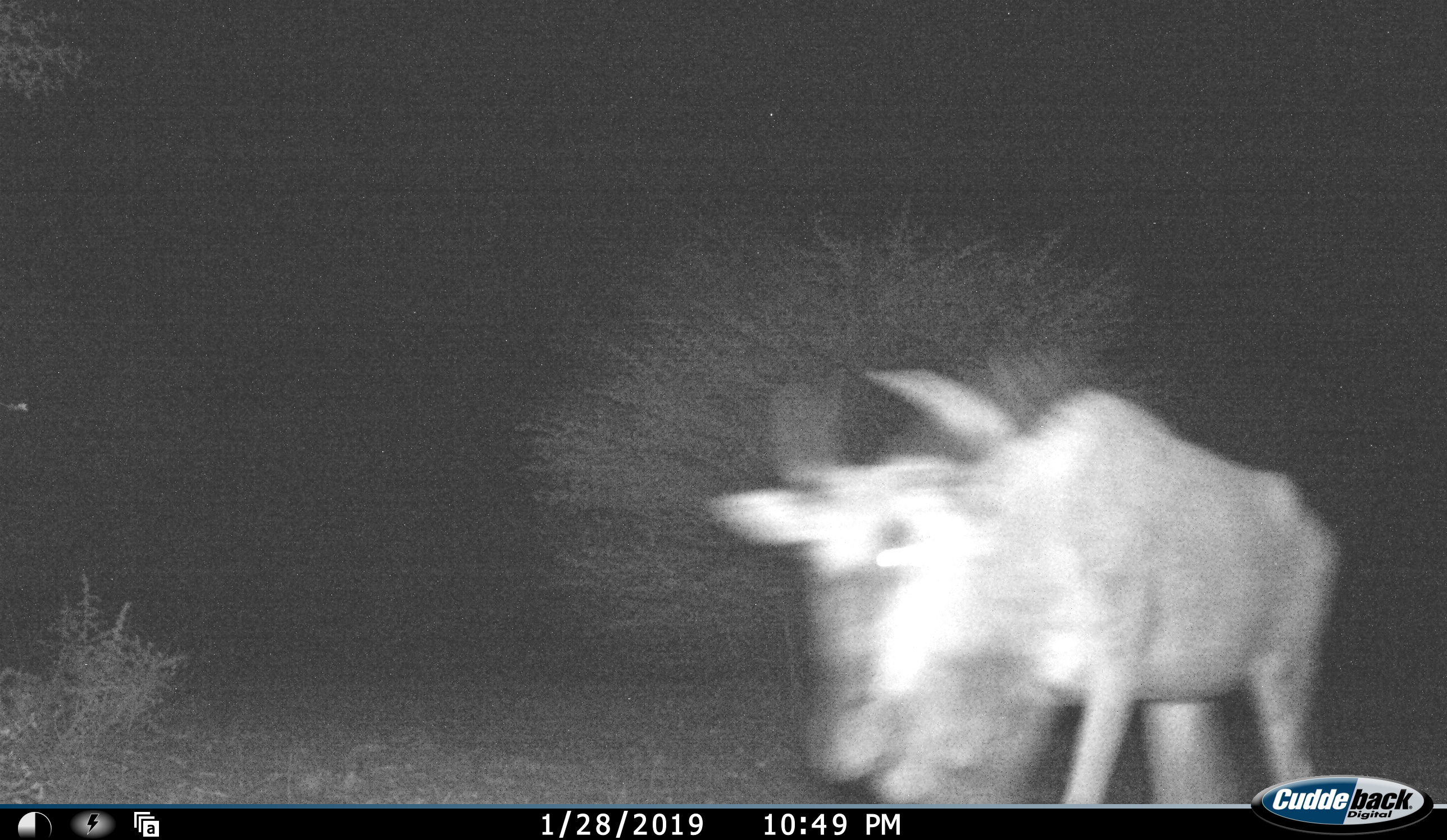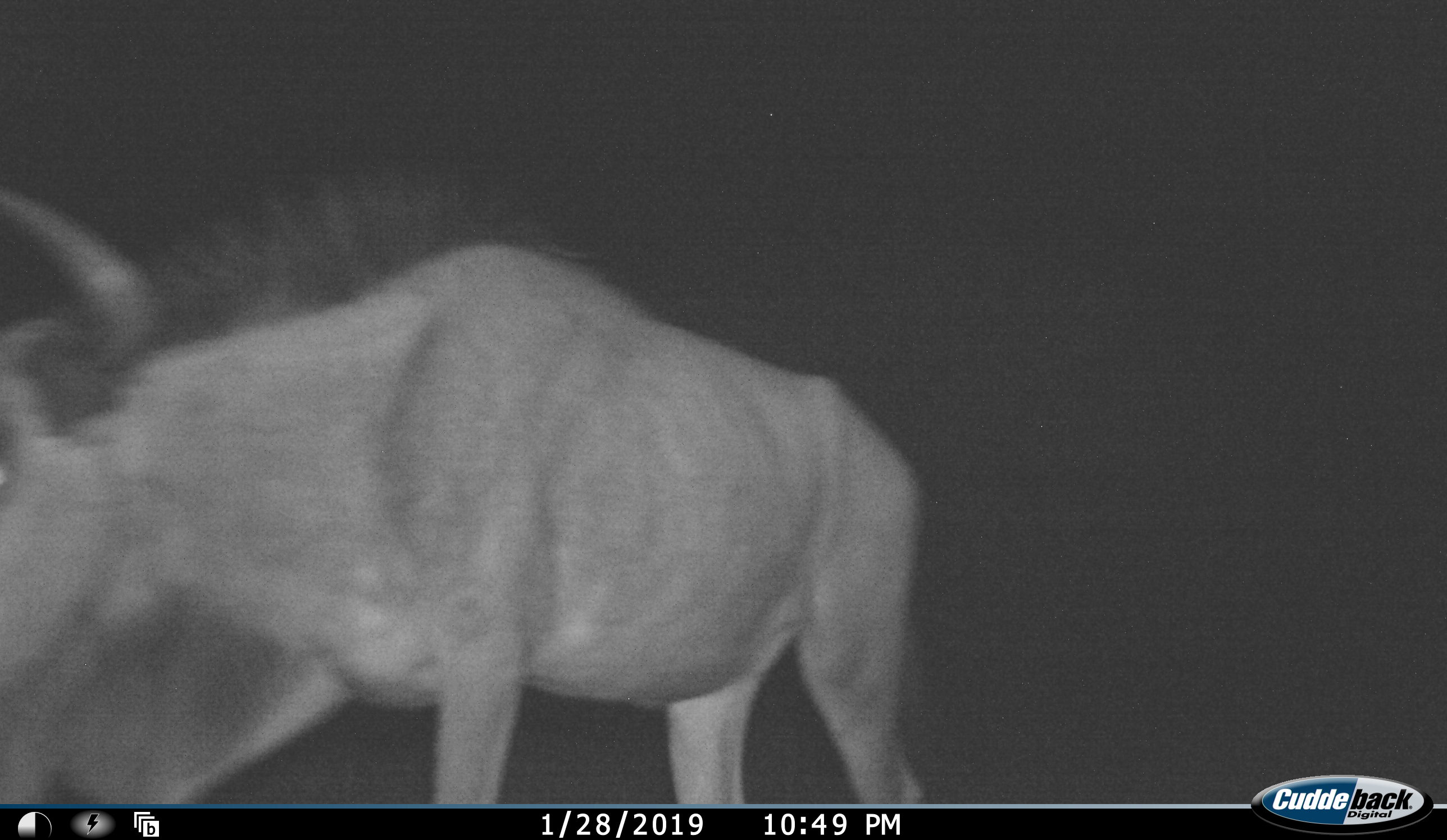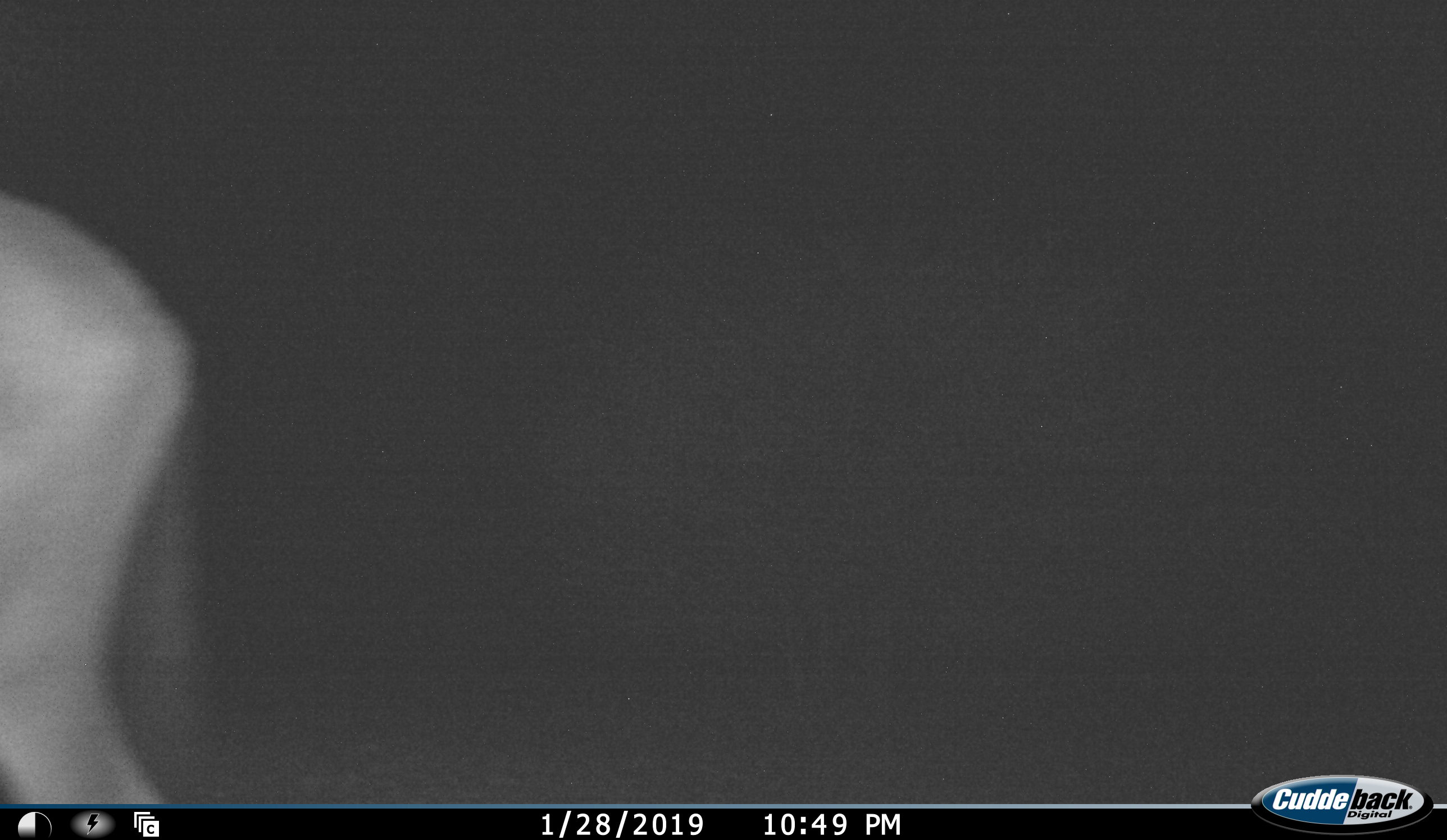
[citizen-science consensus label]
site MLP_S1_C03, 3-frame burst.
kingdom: Animalia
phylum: Chordata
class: Mammalia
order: Artiodactyla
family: Bovidae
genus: Connochaetes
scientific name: Connochaetes taurinus taurinus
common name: blue wildebeest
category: wildebeestblue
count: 1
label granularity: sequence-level